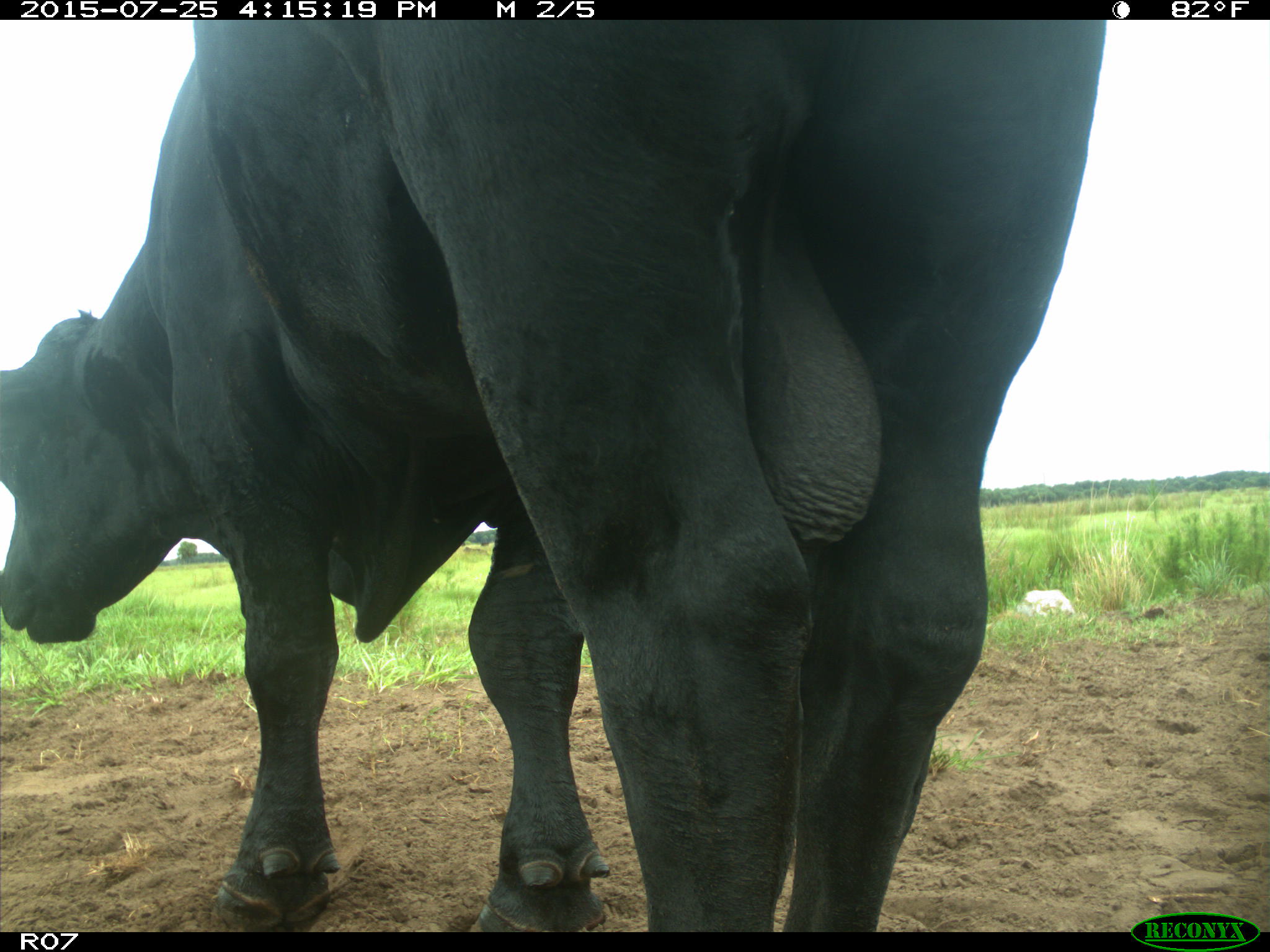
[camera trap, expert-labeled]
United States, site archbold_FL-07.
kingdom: Animalia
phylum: Chordata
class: Mammalia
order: Artiodactyla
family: Bovidae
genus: Bos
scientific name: Bos taurus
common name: domestic cow